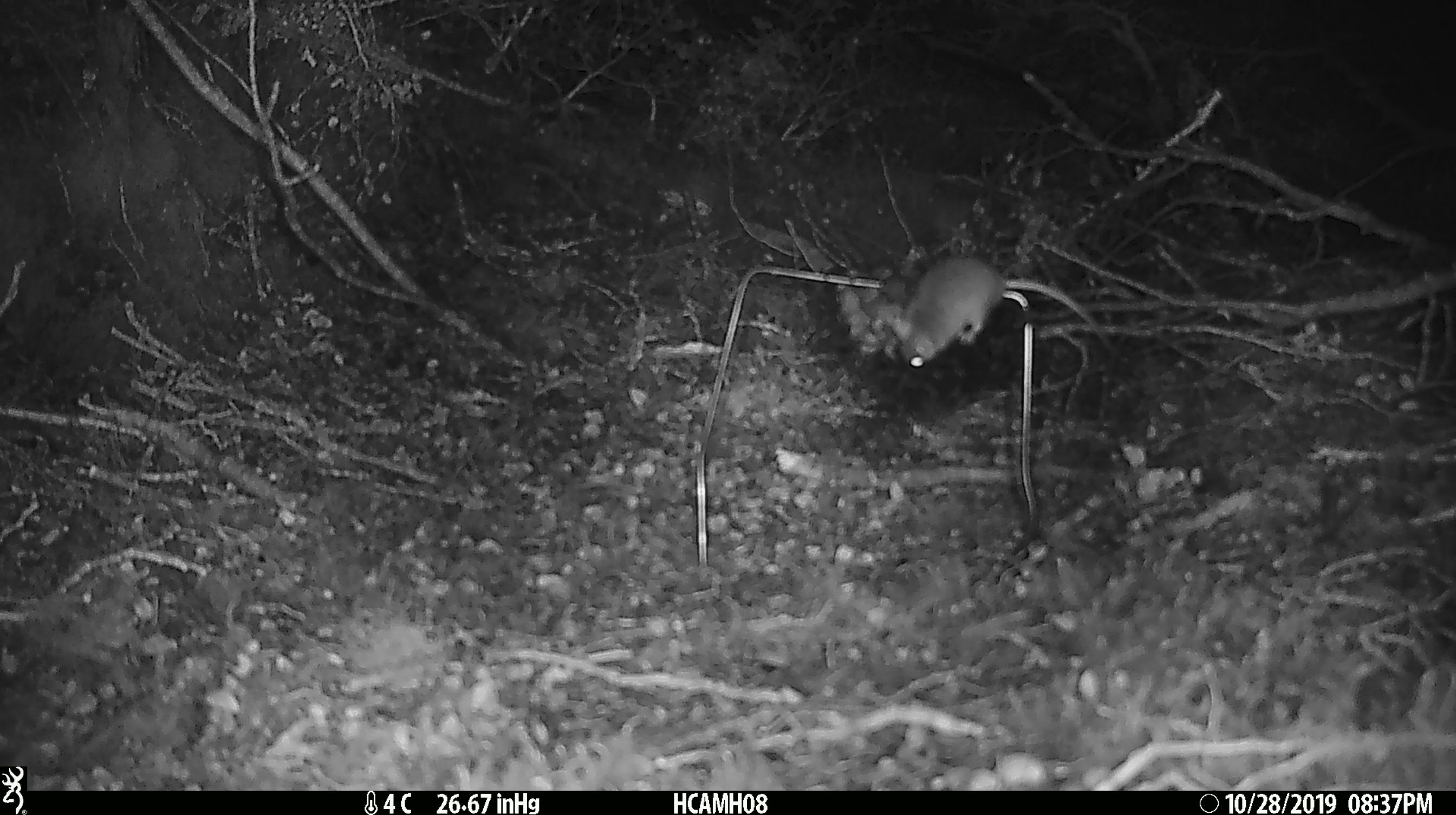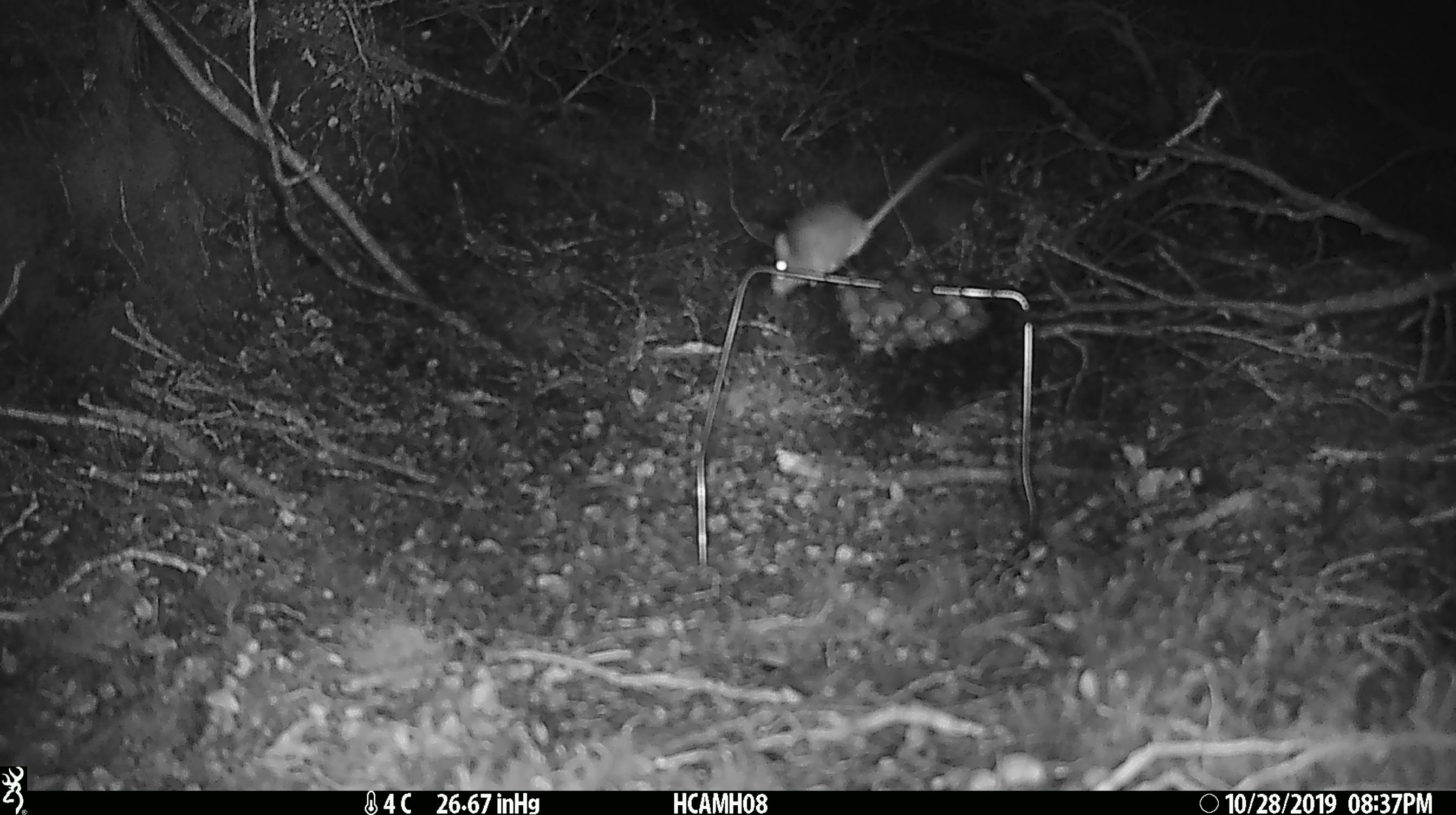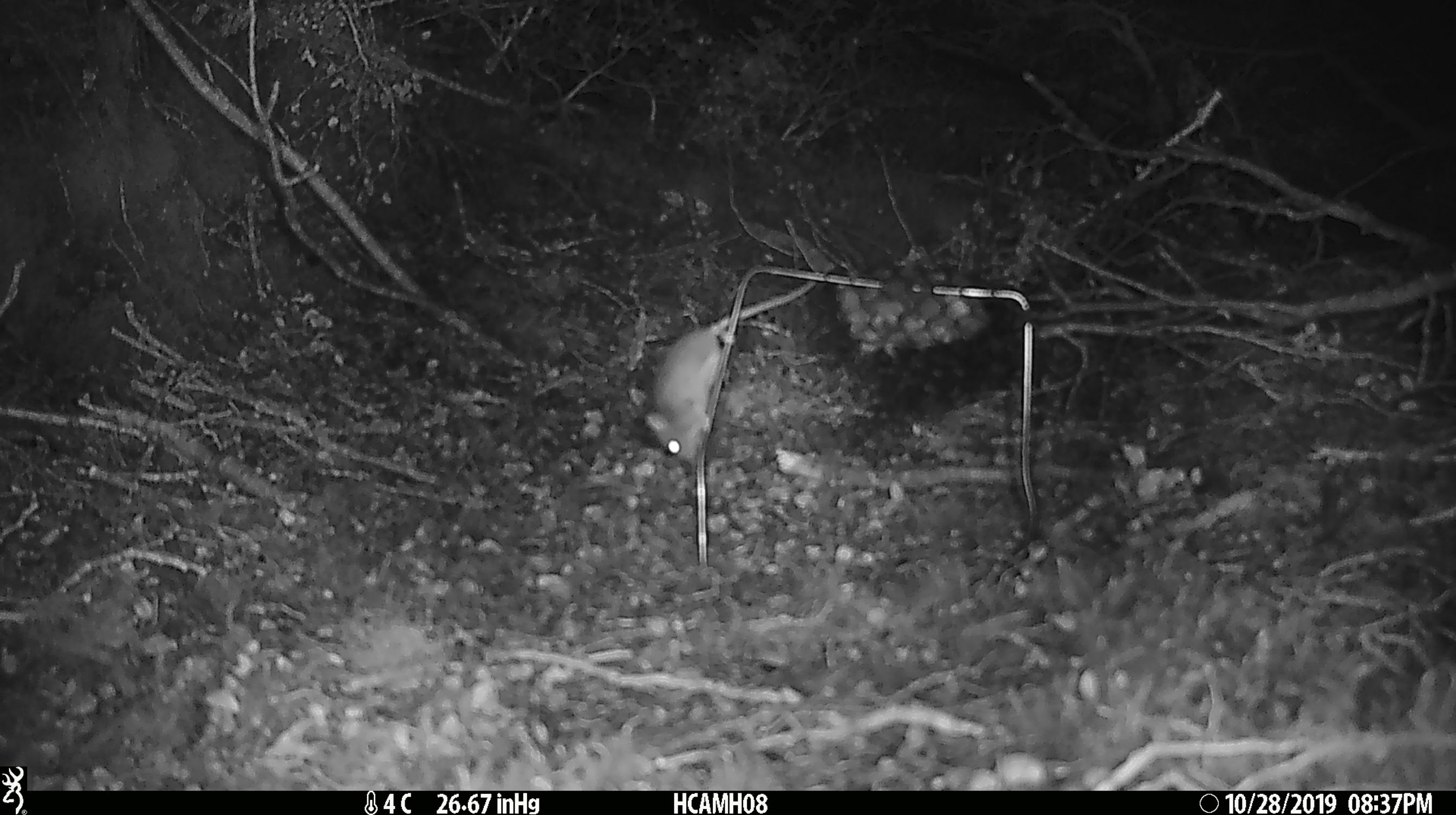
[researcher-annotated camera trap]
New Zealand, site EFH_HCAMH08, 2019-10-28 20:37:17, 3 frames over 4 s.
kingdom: Animalia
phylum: Chordata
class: Mammalia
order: Rodentia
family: Muridae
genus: Mus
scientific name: Mus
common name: mouse